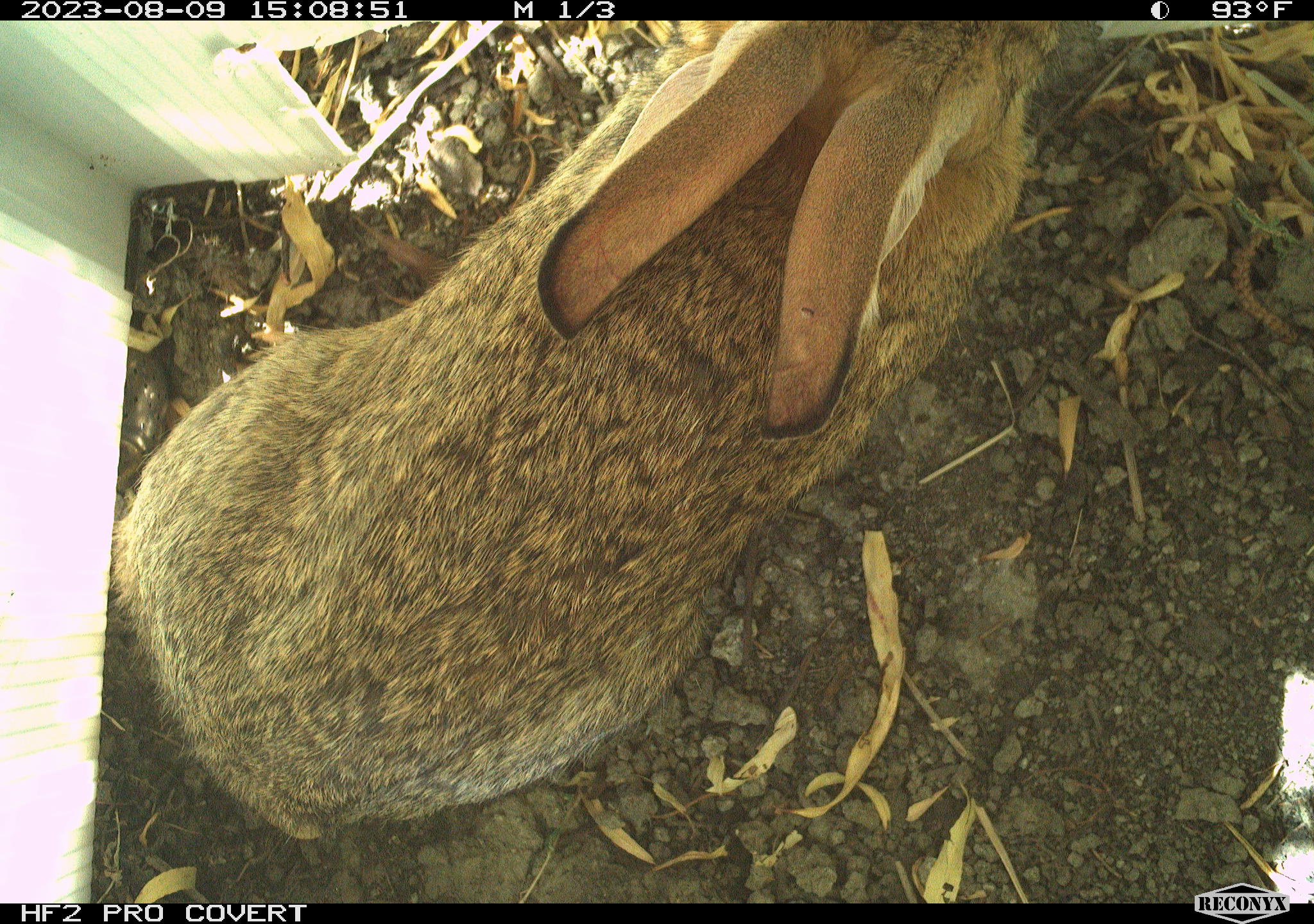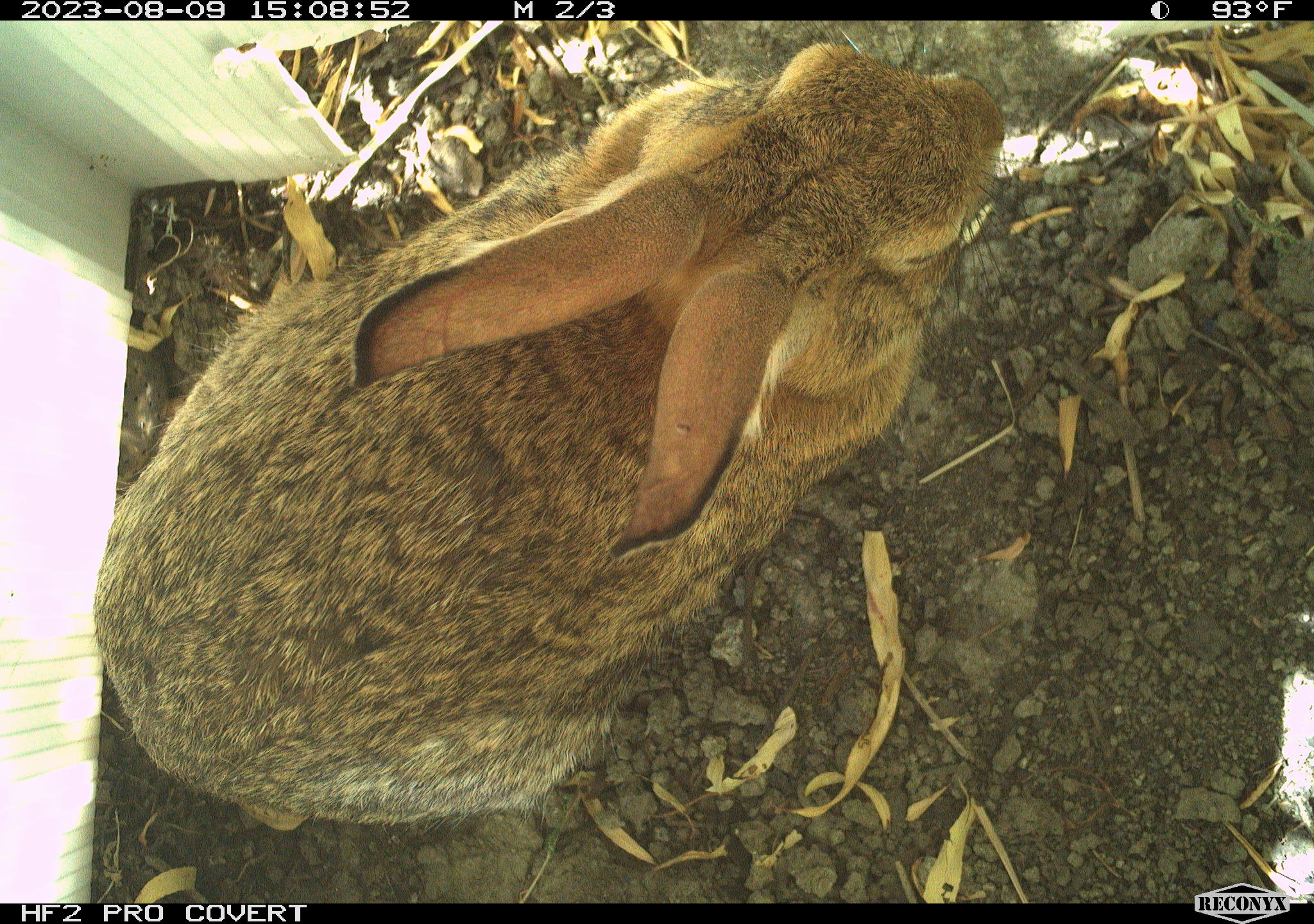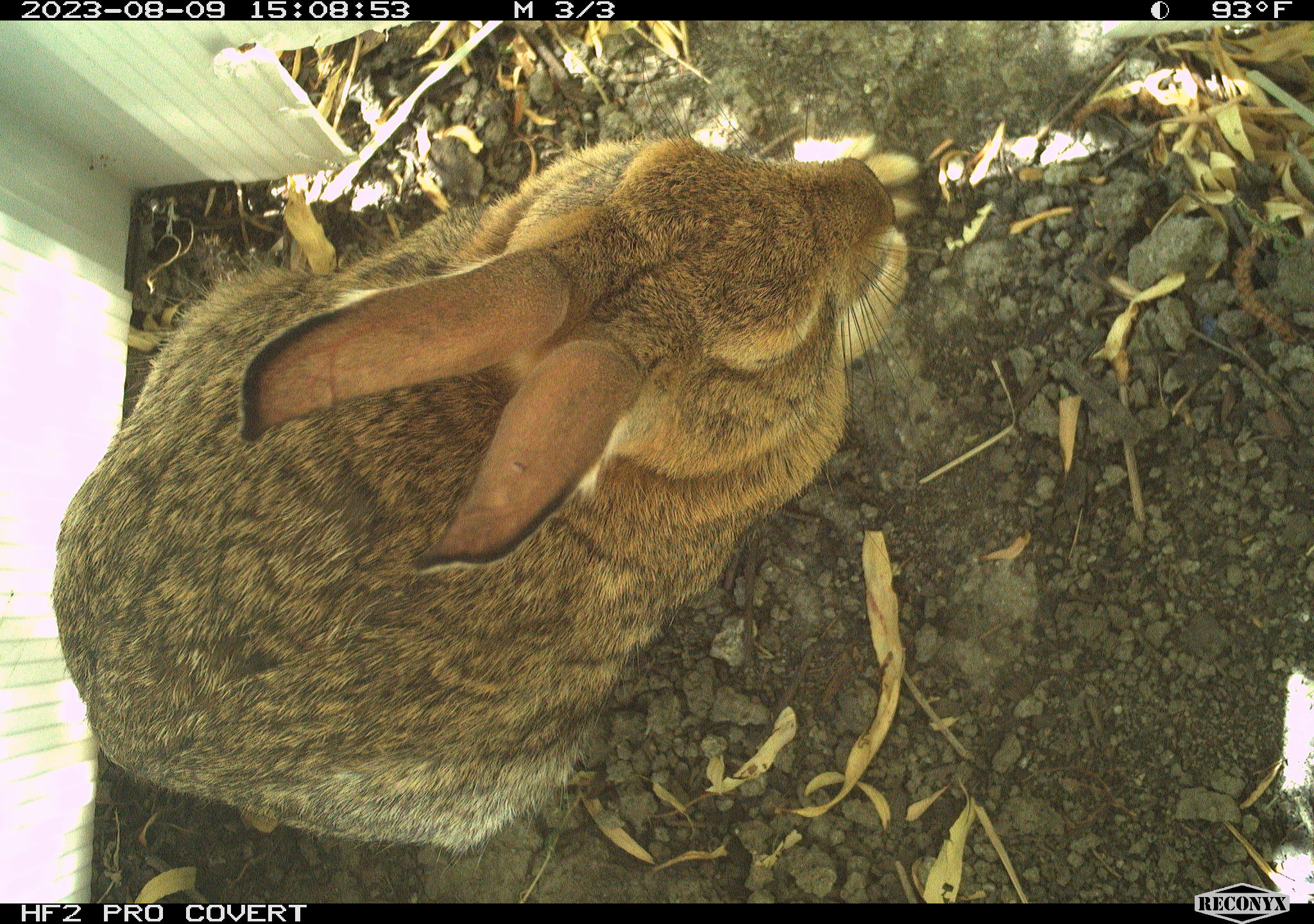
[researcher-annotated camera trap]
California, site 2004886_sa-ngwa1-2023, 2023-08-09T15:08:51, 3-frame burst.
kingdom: Animalia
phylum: Chordata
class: Mammalia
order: Lagomorpha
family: Leporidae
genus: Sylvilagus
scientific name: Sylvilagus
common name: cottontail rabbits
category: sylvilagus species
Sylvilagus species (cottontail rabbits) (Sylvilagus).